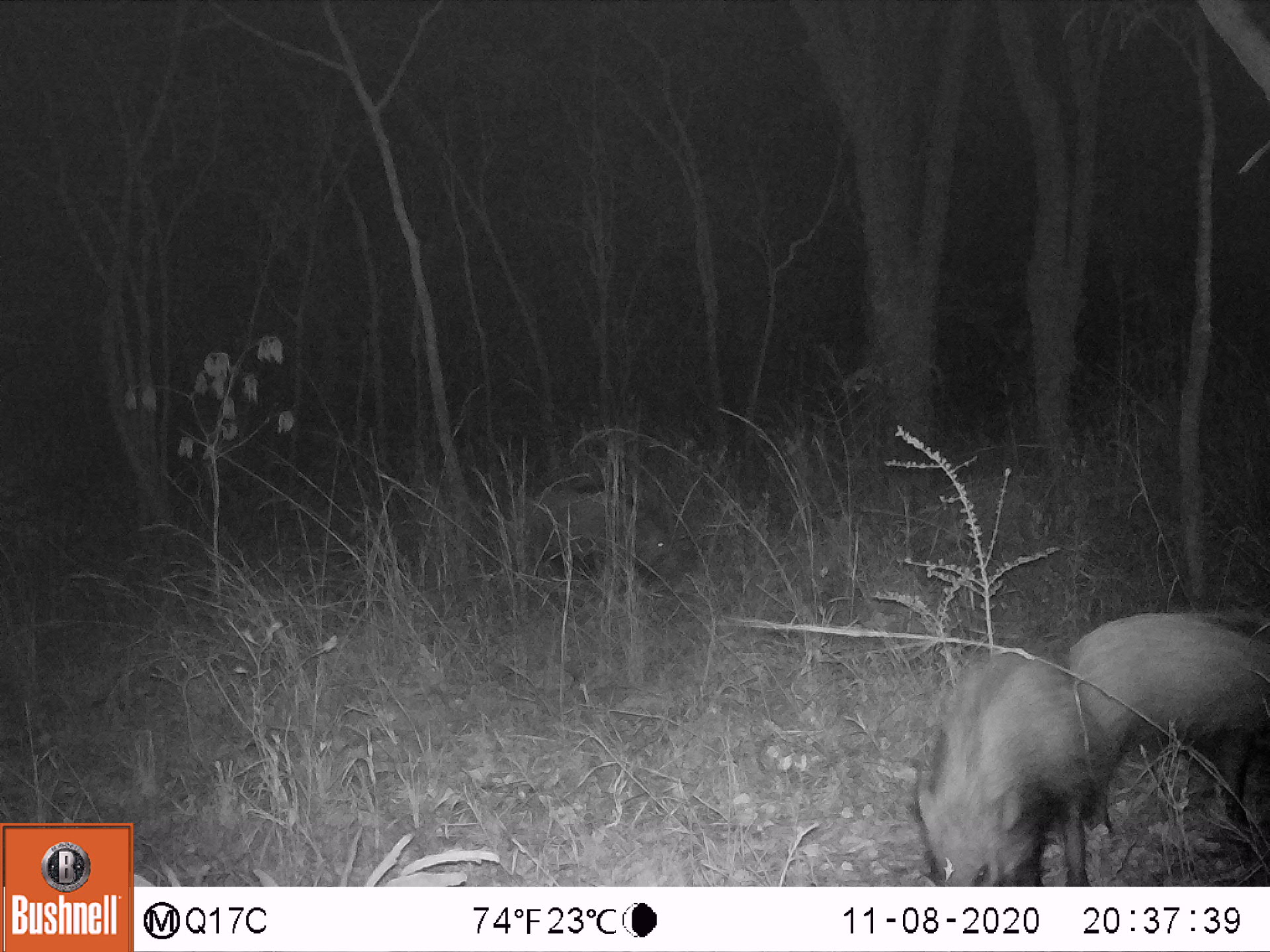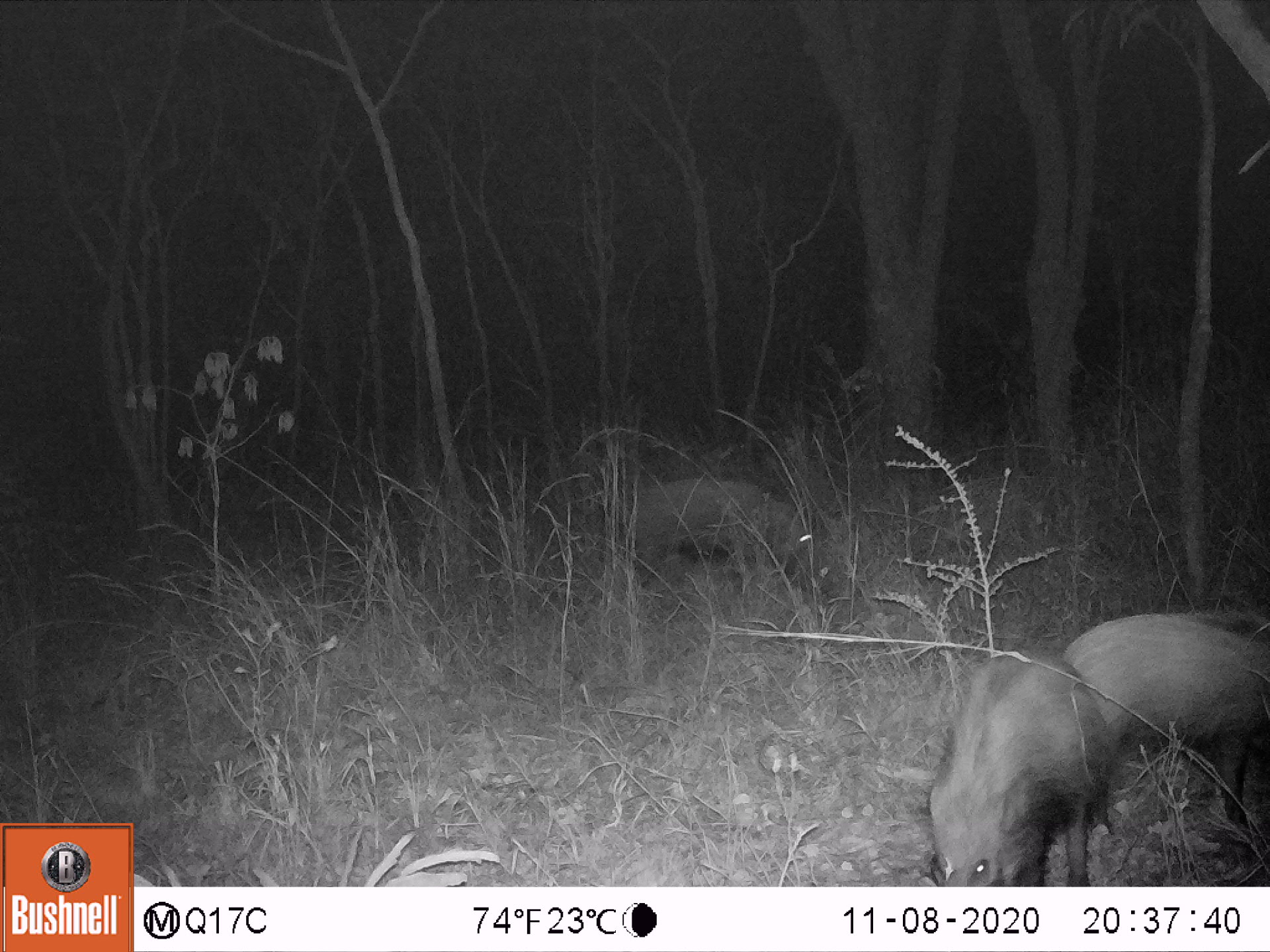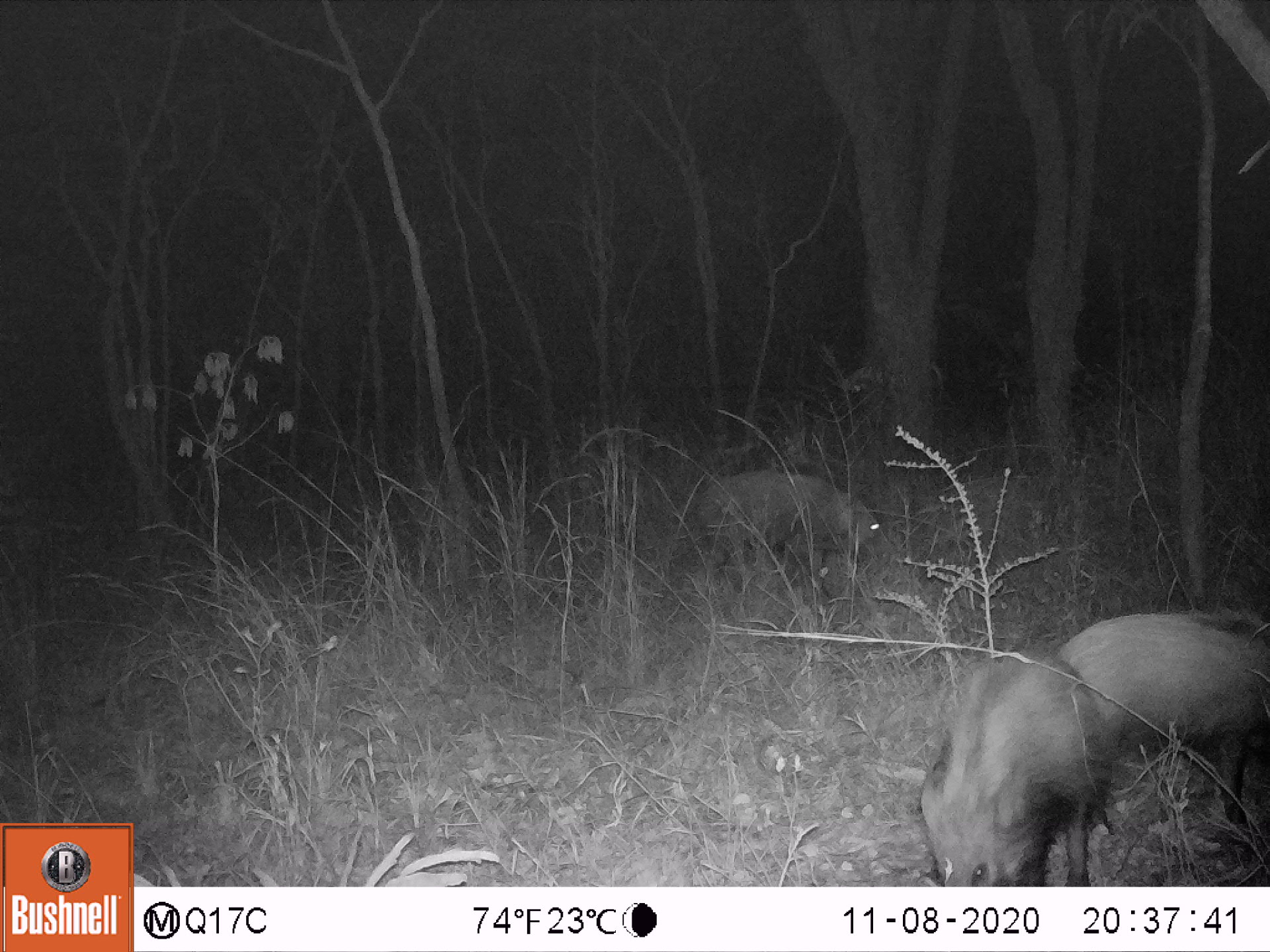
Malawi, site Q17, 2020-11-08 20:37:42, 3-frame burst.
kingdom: Animalia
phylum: Chordata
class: Mammalia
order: Artiodactyla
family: Suidae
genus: Potamochoerus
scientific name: Potamochoerus larvatus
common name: bushpig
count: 3